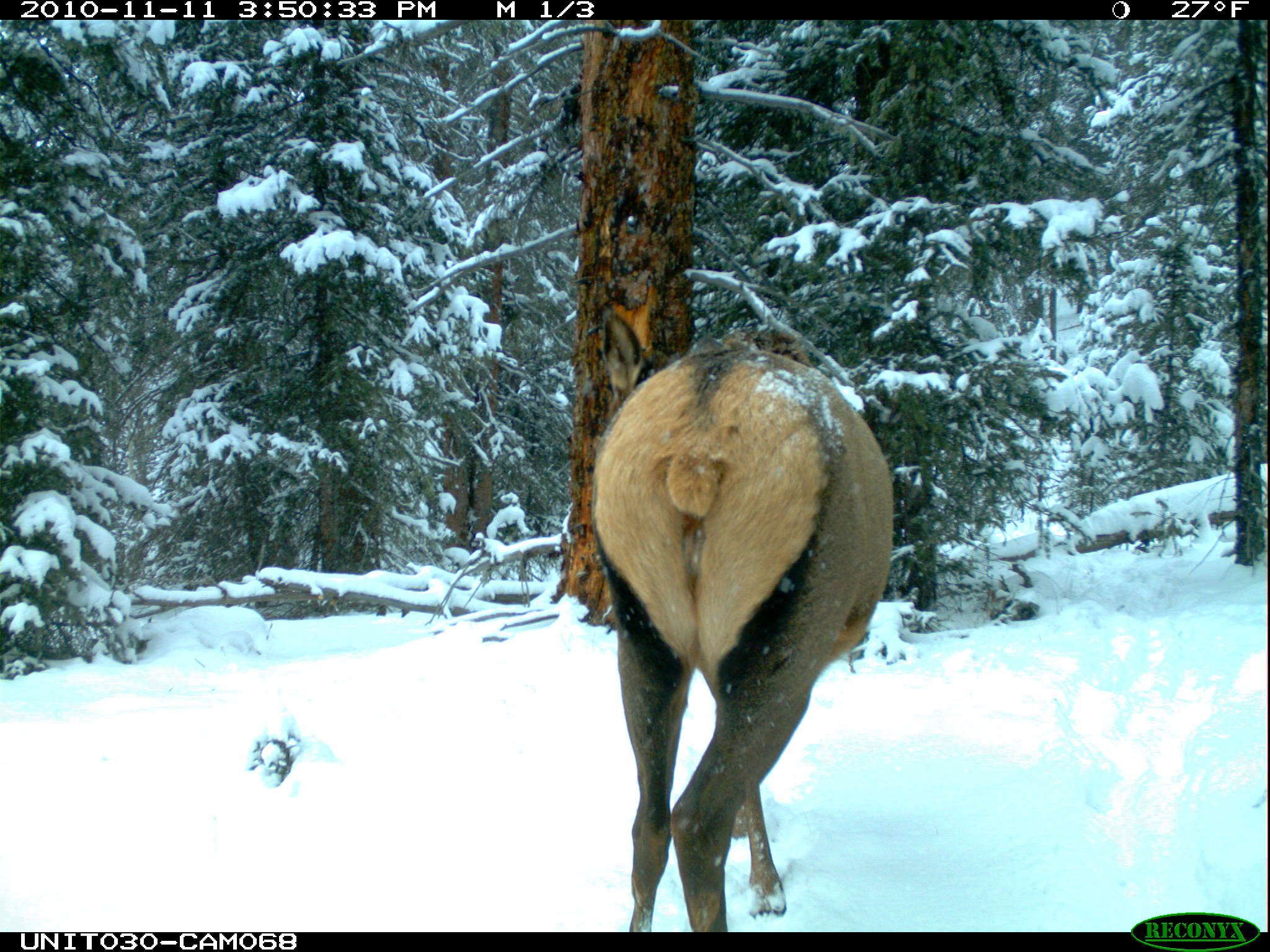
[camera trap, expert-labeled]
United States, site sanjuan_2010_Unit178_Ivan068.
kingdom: Animalia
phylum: Chordata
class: Mammalia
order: Artiodactyla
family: Cervidae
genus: Cervus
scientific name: Cervus elaphus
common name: red deer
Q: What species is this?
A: Cervus elaphus (red deer).